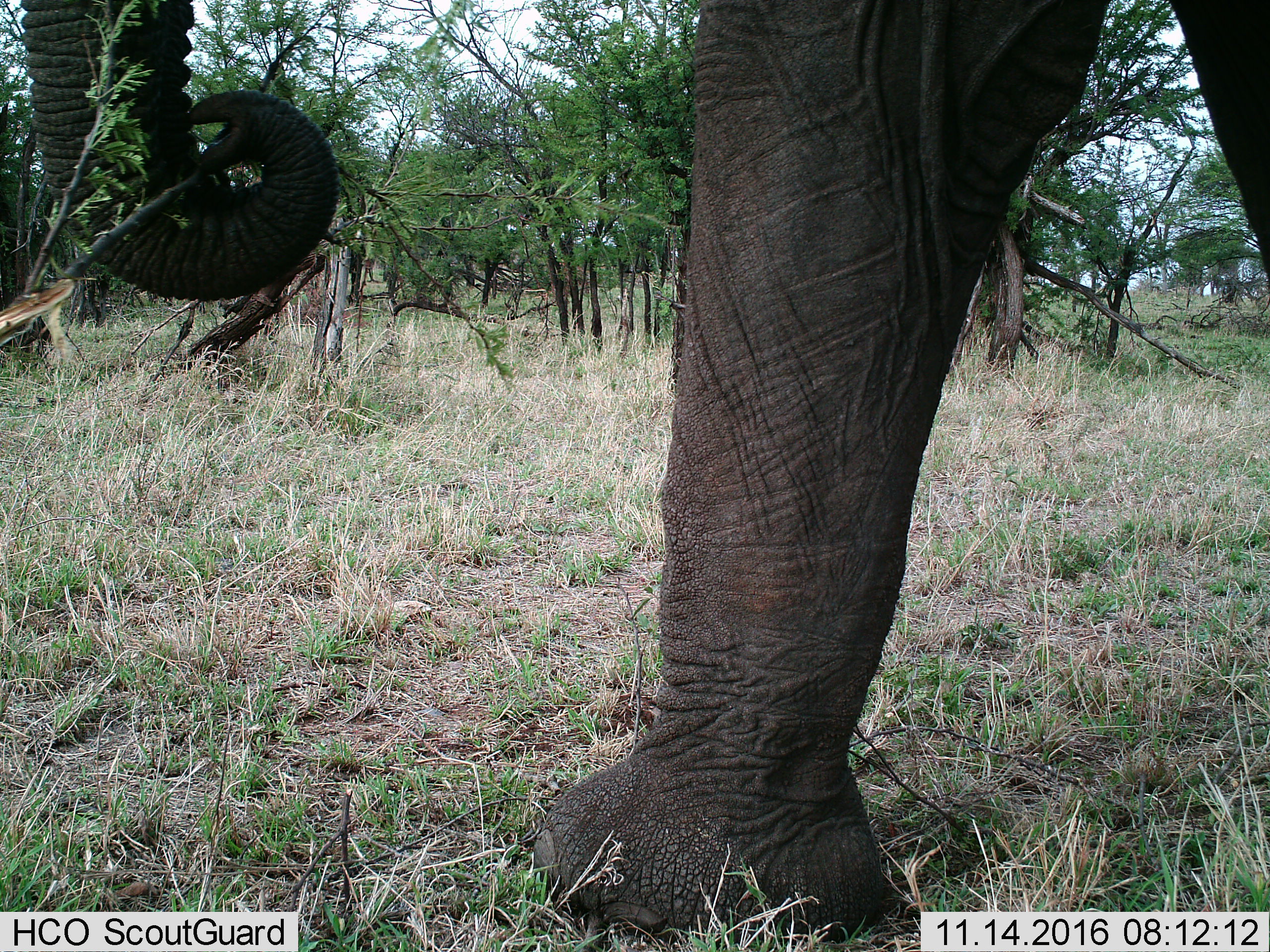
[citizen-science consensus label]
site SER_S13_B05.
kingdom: Animalia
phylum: Chordata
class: Mammalia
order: Proboscidea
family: Elephantidae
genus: Loxodonta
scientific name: Loxodonta africana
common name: african bush elephant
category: elephant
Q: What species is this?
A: Elephant (african bush elephant) (Loxodonta africana).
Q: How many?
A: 1.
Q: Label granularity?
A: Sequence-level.